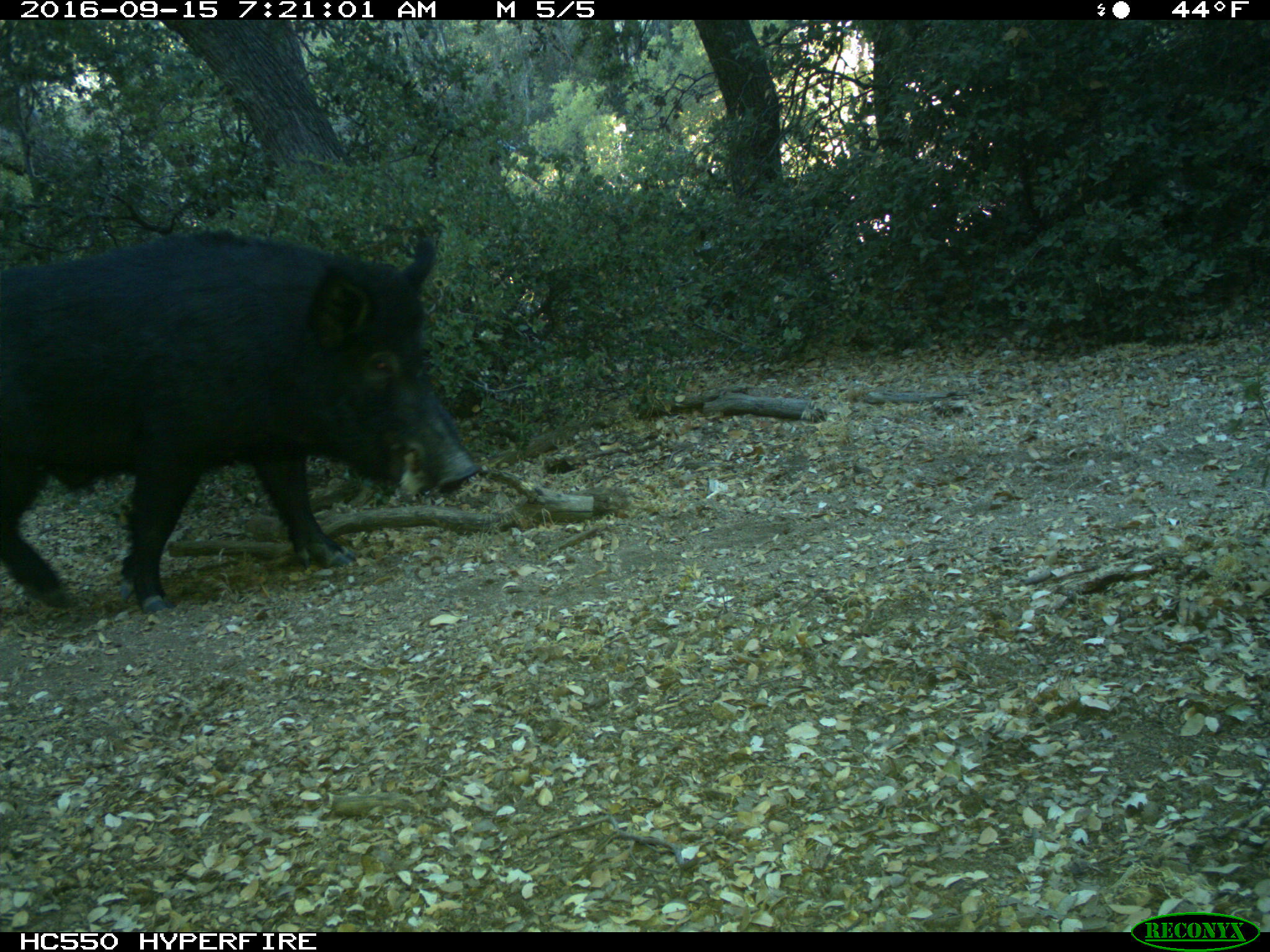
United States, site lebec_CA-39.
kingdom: Animalia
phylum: Chordata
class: Mammalia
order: Artiodactyla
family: Suidae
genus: Sus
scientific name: Sus scrofa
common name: wild boar